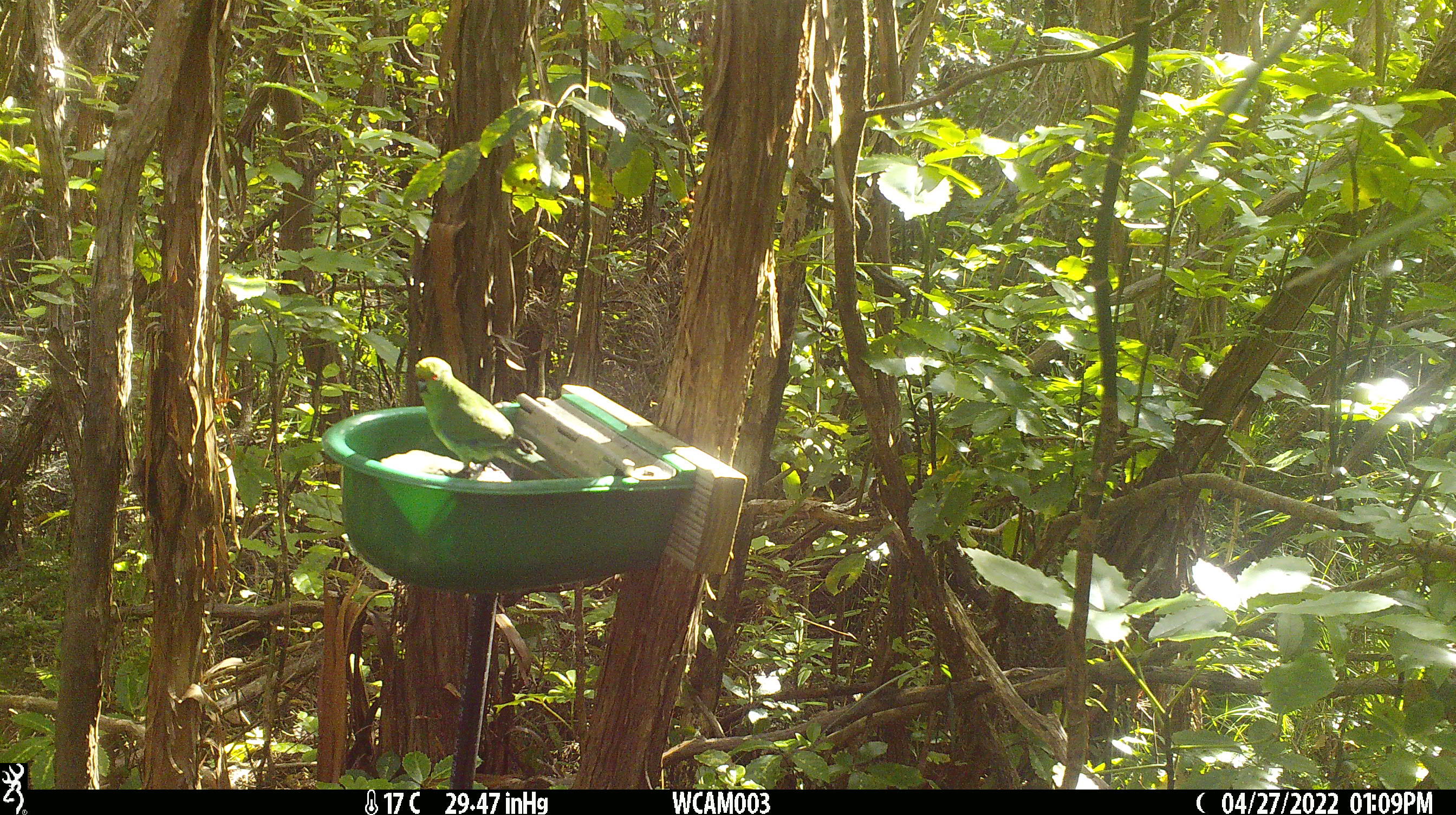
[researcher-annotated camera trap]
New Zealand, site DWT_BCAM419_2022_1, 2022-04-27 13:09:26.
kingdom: Animalia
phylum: Chordata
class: Aves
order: Psittaciformes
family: Psittaculidae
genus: Cyanoramphus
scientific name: Cyanoramphus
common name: parakeet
Parakeet (Cyanoramphus).